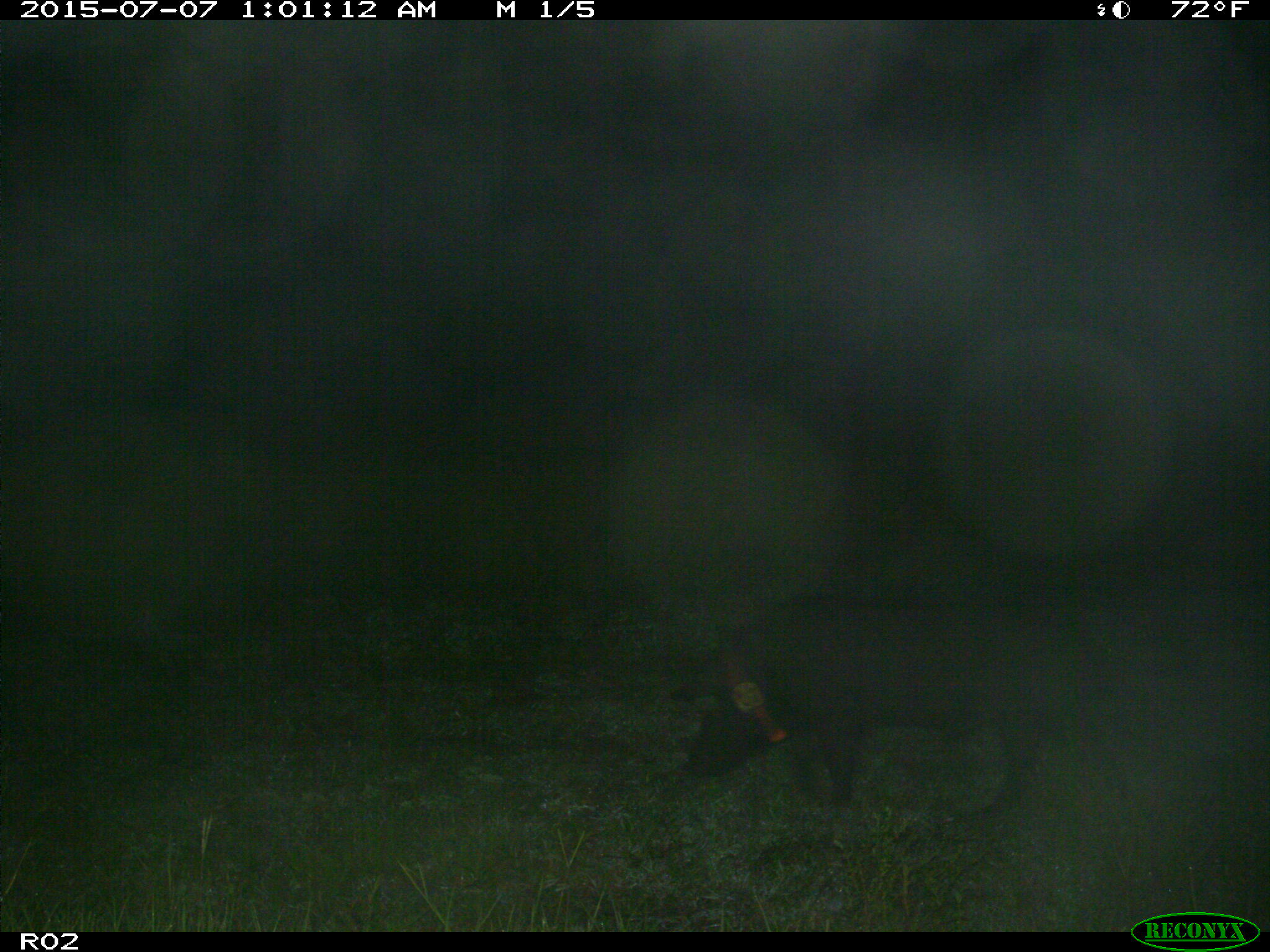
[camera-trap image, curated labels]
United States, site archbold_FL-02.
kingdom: Animalia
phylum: Chordata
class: Mammalia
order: Artiodactyla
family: Suidae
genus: Sus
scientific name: Sus scrofa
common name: wild boar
Sus scrofa (wild boar).